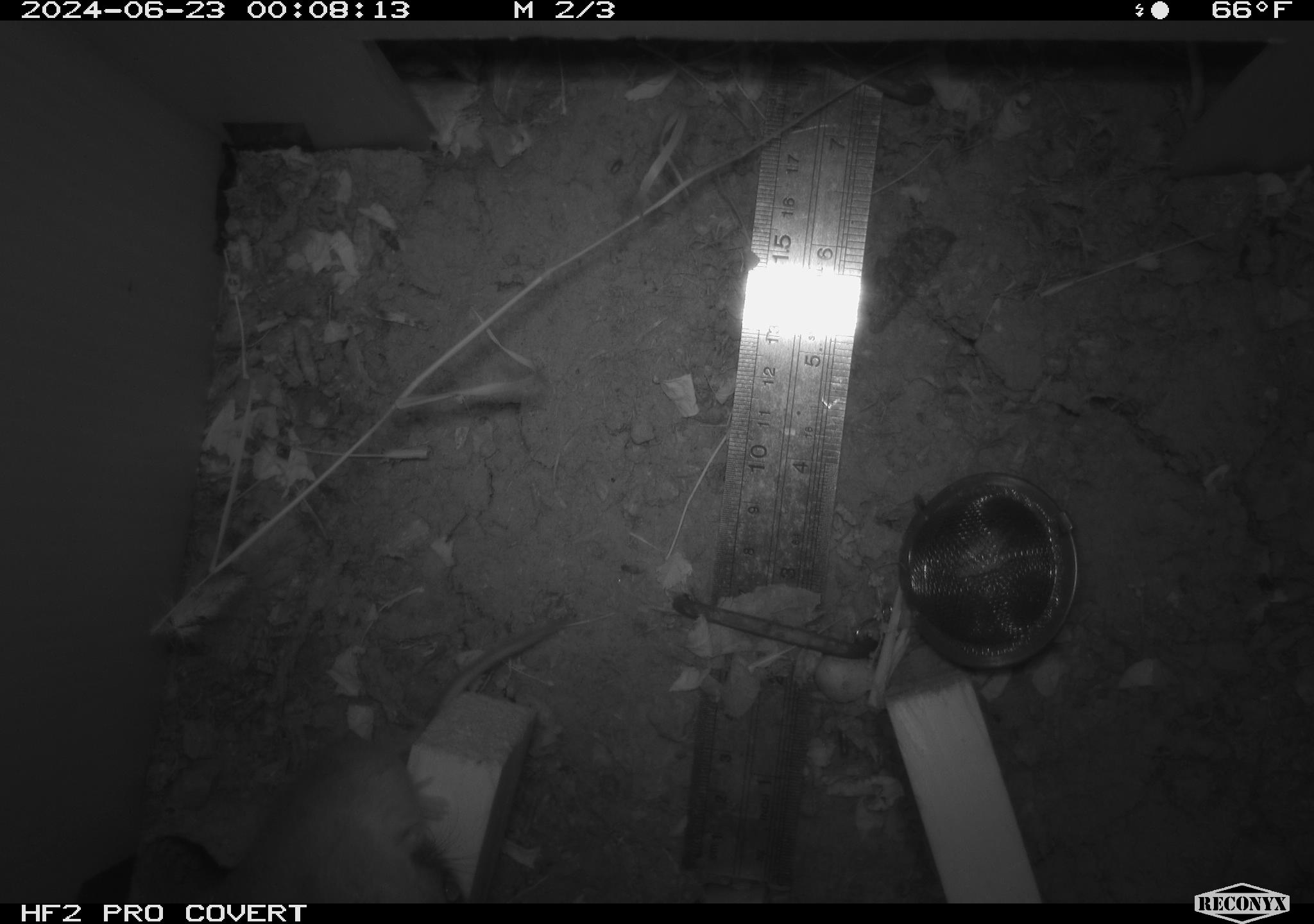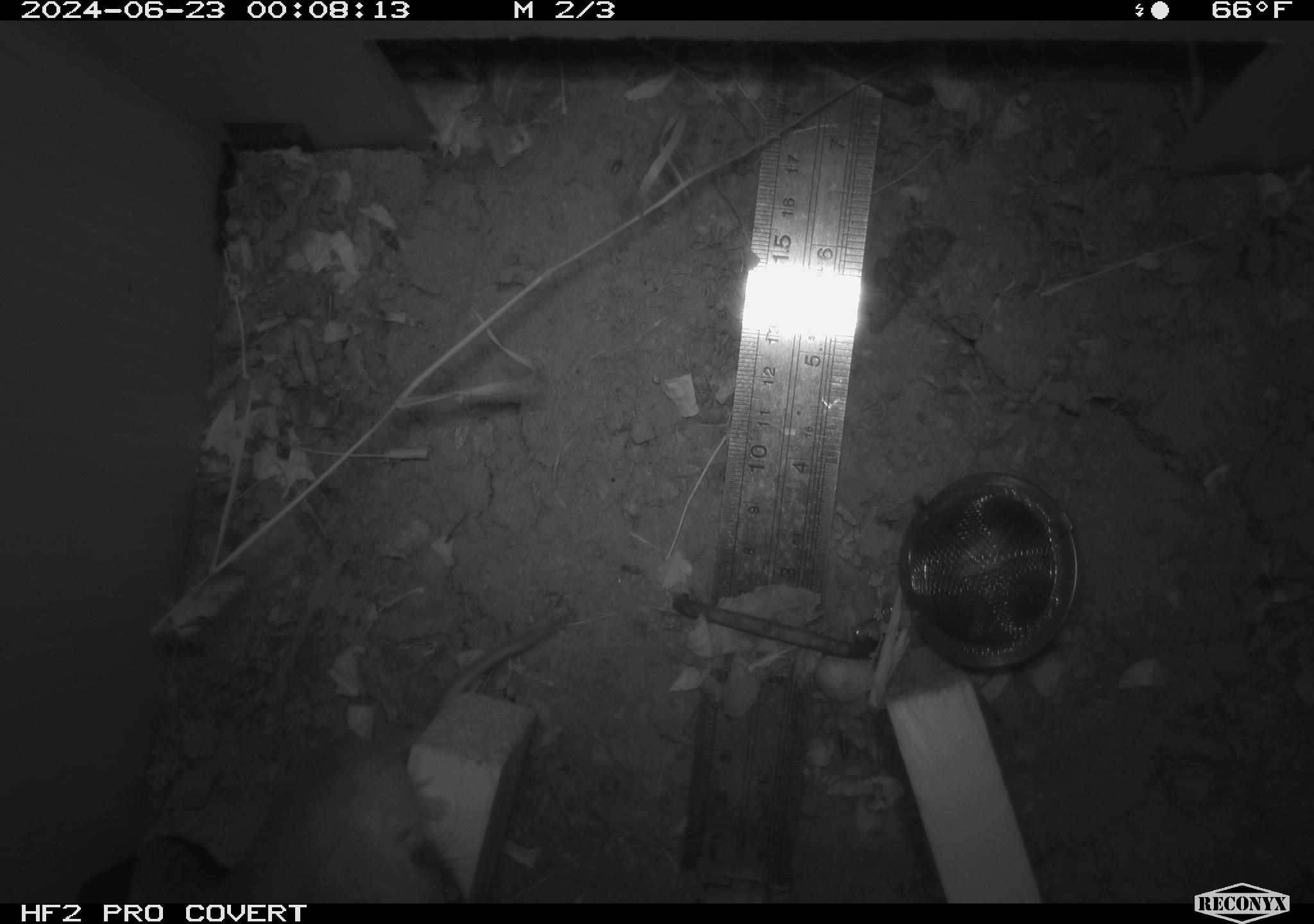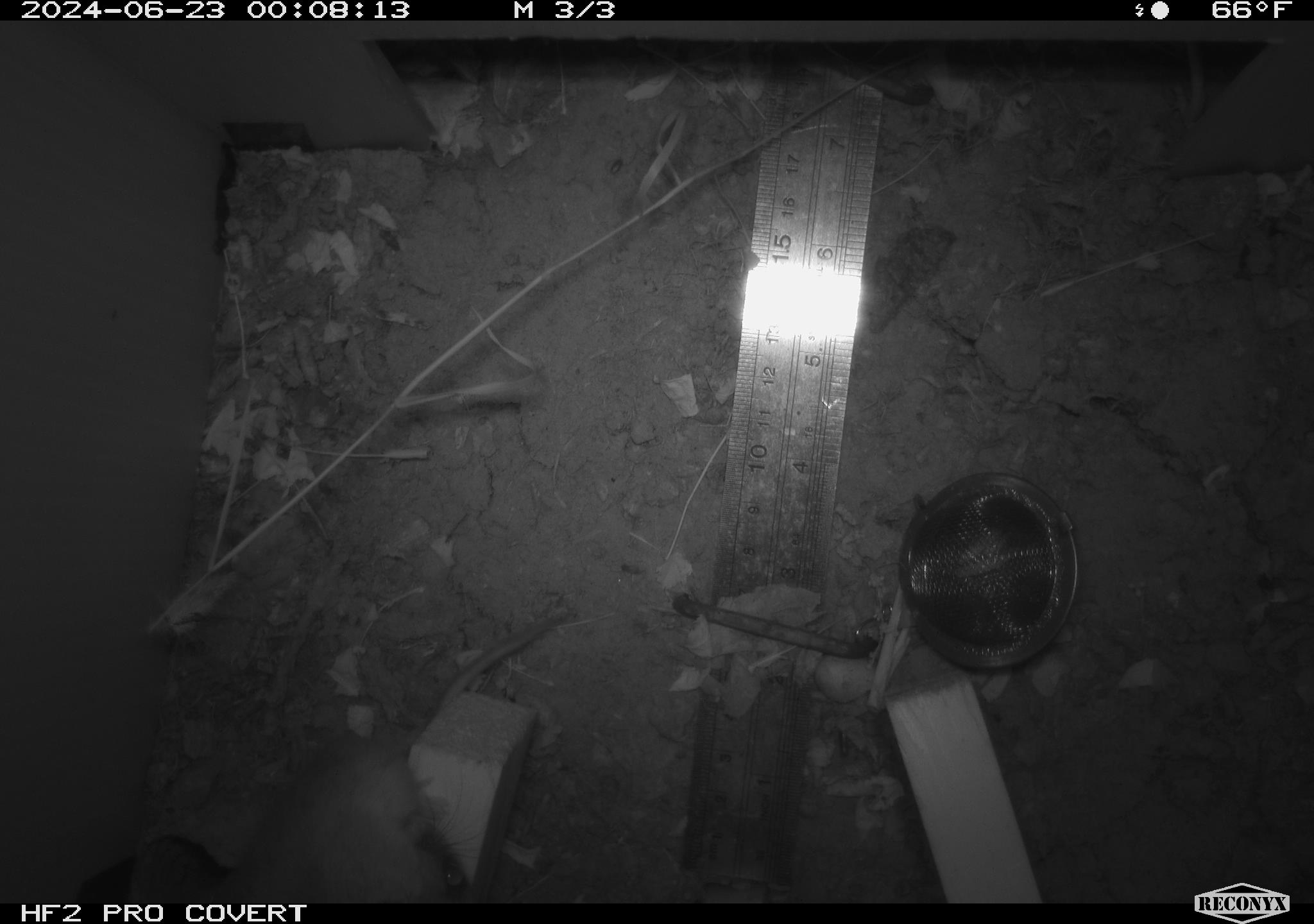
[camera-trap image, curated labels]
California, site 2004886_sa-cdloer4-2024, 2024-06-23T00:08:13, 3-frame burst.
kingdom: Animalia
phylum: Chordata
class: Mammalia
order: Rodentia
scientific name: Rodentia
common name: rodent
Rodent (Rodentia).